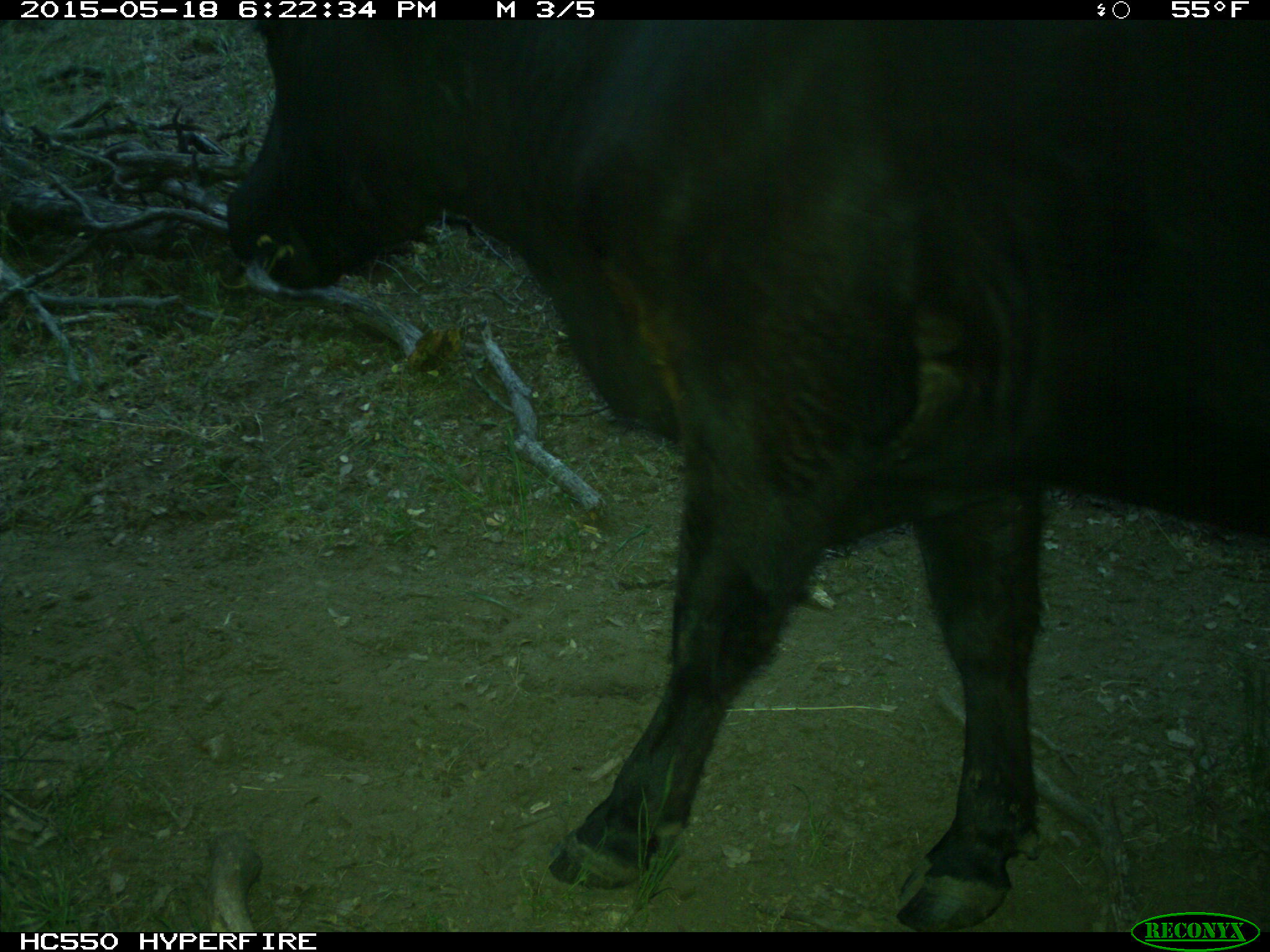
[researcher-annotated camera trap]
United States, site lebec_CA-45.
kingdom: Animalia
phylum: Chordata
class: Mammalia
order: Artiodactyla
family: Bovidae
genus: Bos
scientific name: Bos taurus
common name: domestic cow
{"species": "Bos taurus (domestic cow)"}